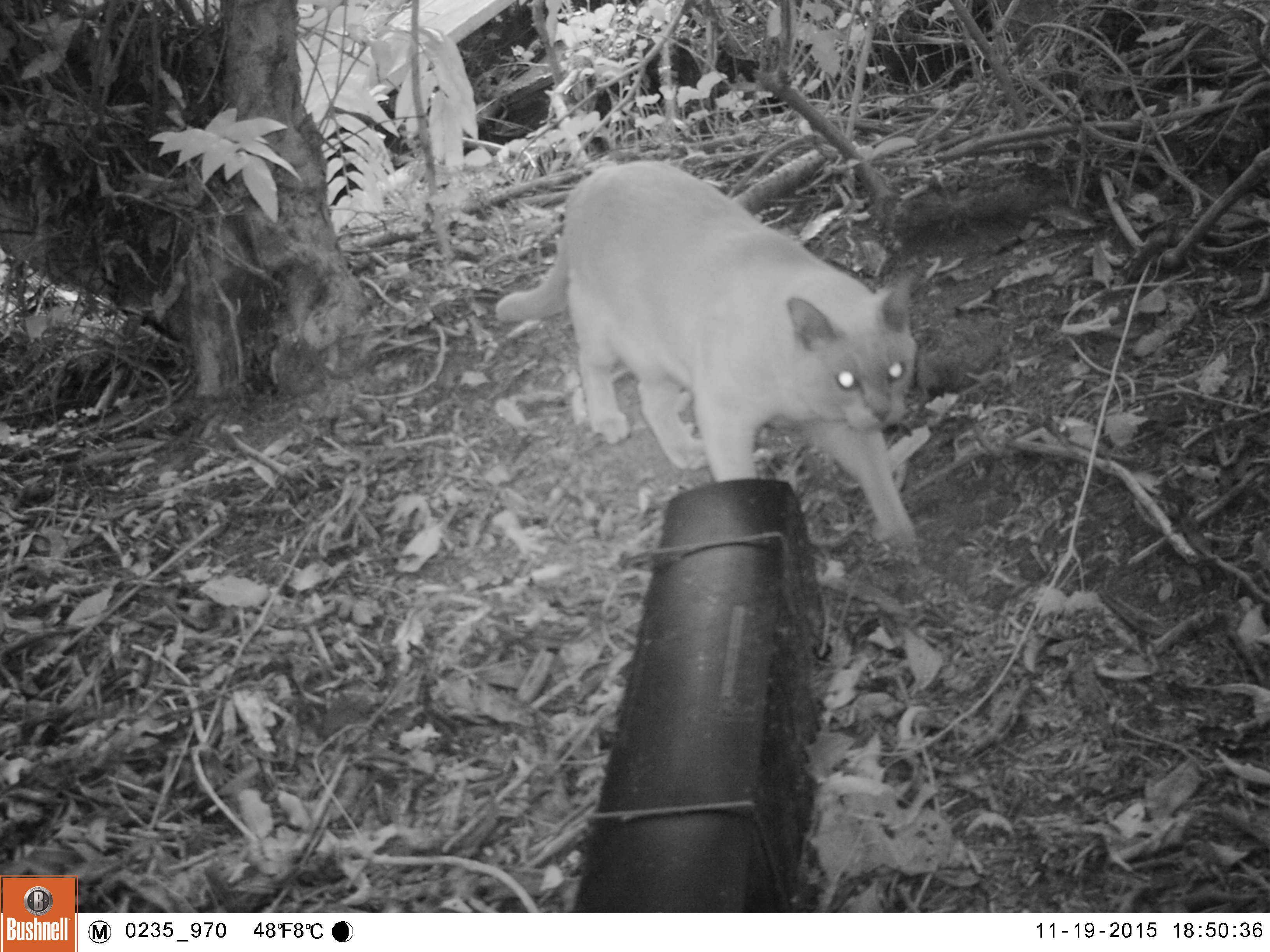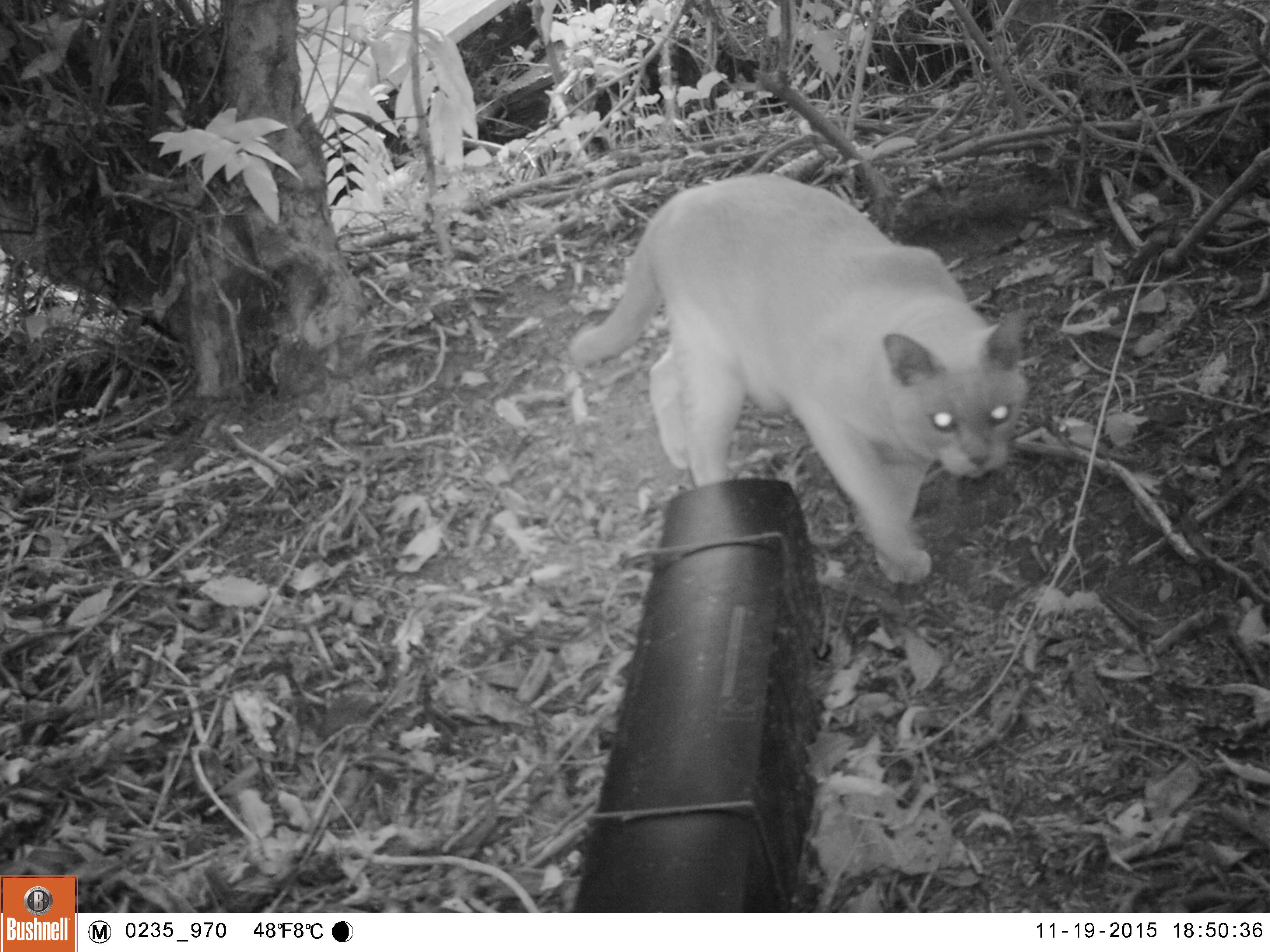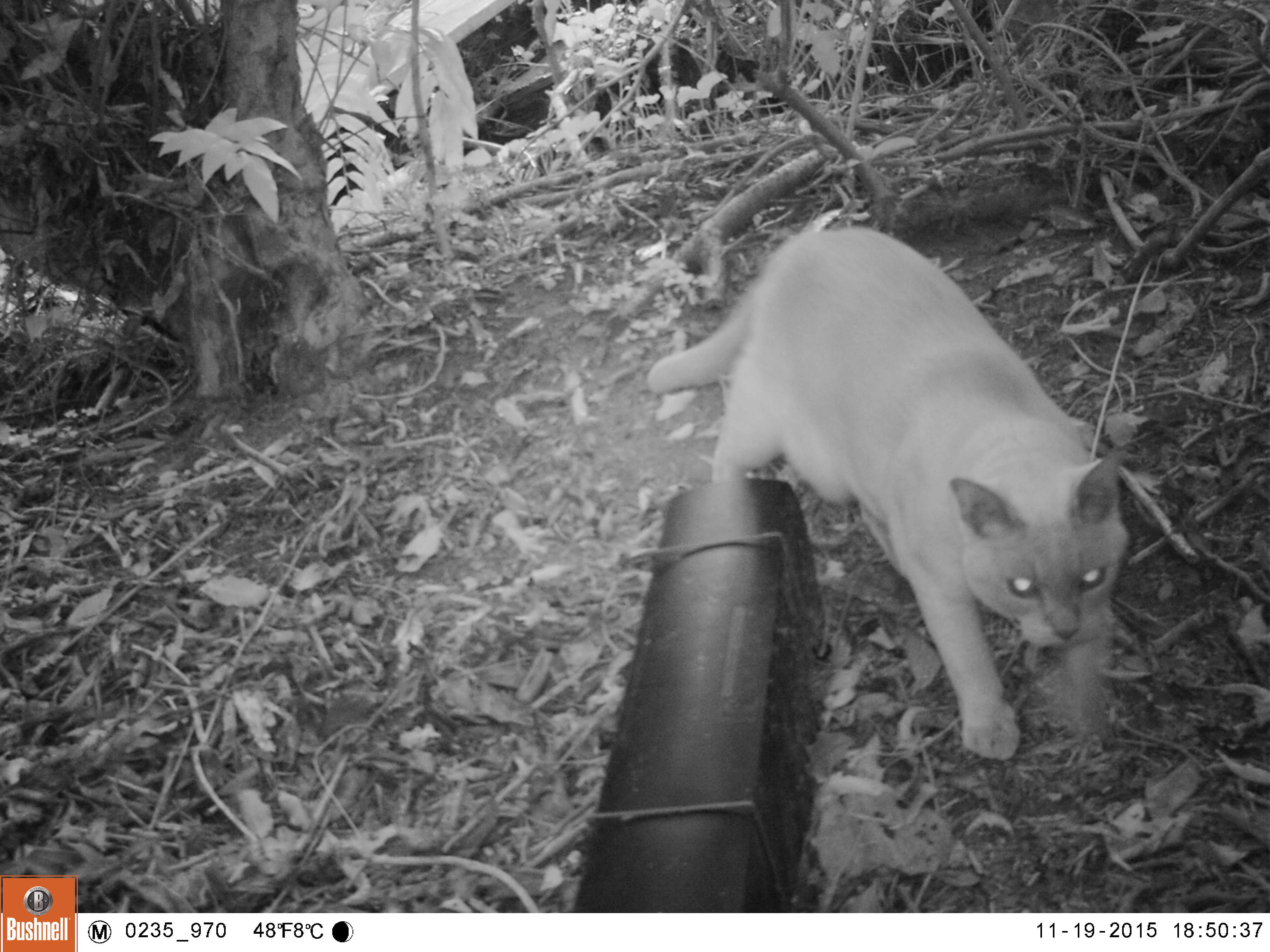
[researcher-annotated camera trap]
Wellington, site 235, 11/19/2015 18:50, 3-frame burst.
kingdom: Animalia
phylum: Chordata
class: Mammalia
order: Carnivora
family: Felidae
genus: Felis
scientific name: Felis catus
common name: cat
Cat (Felis catus).